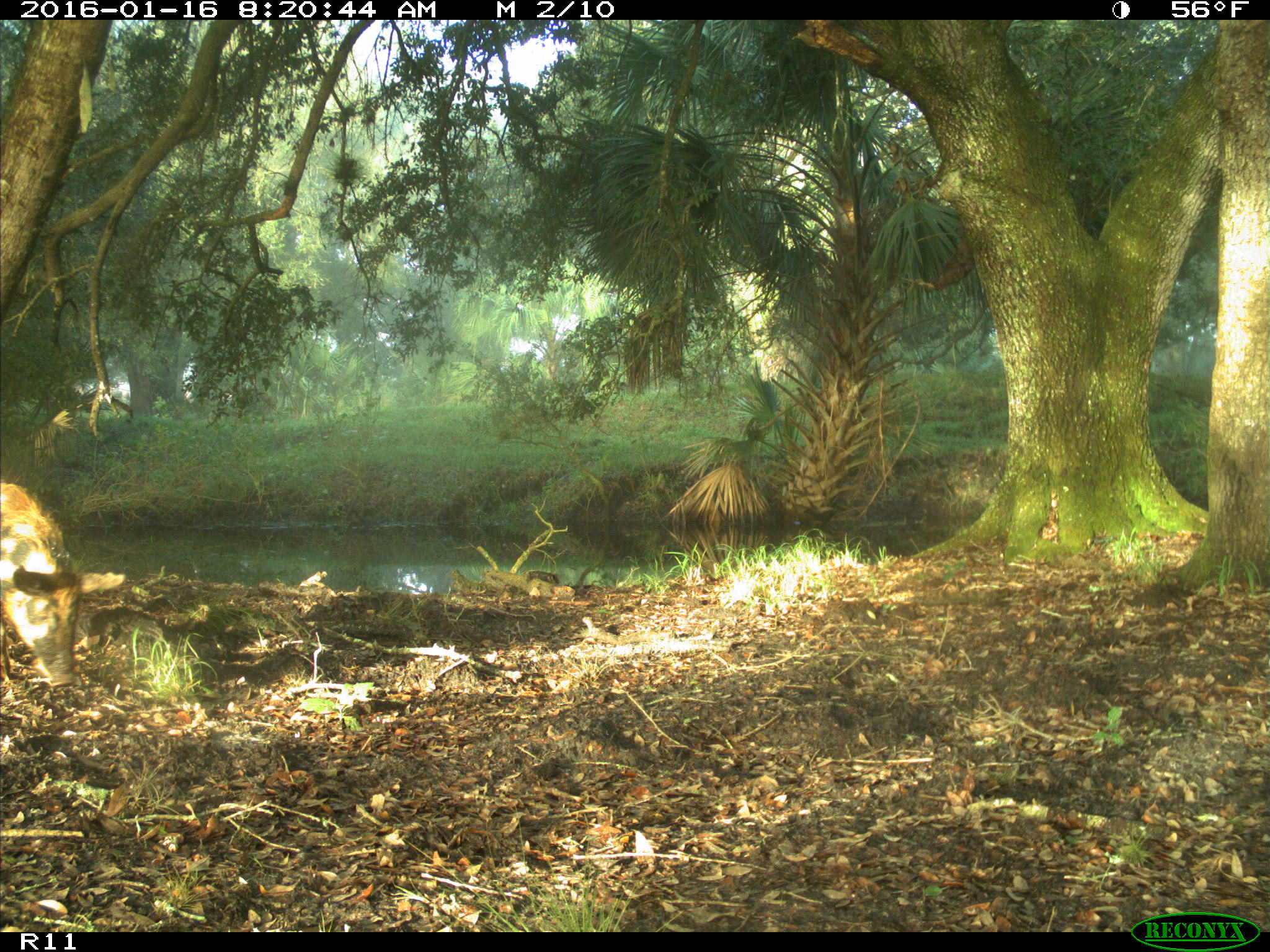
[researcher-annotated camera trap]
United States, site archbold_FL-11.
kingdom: Animalia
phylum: Chordata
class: Mammalia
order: Artiodactyla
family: Suidae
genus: Sus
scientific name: Sus scrofa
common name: wild boar